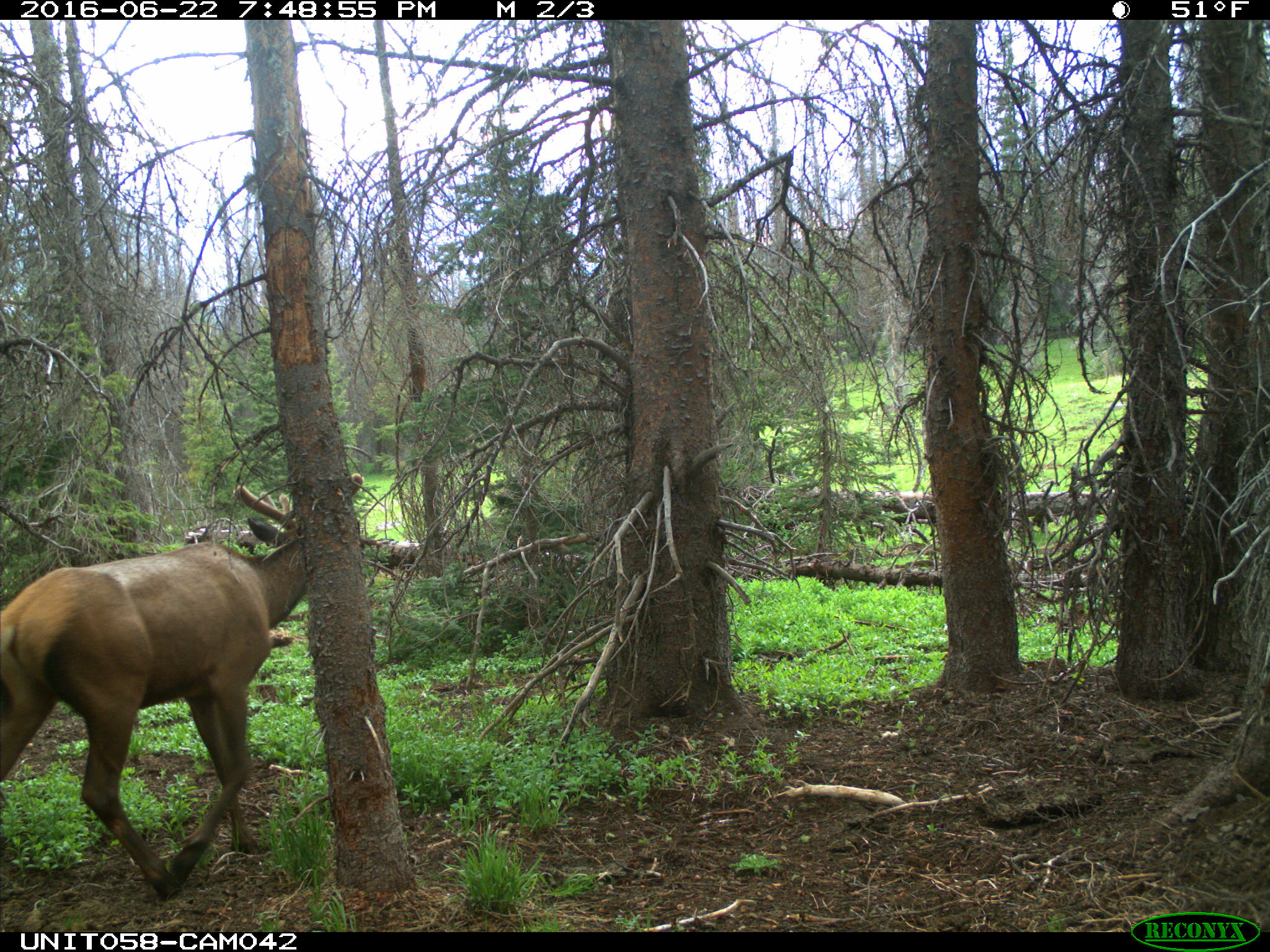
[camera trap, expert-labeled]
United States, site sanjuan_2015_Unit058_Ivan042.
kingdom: Animalia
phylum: Chordata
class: Mammalia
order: Artiodactyla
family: Cervidae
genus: Cervus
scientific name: Cervus elaphus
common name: red deer